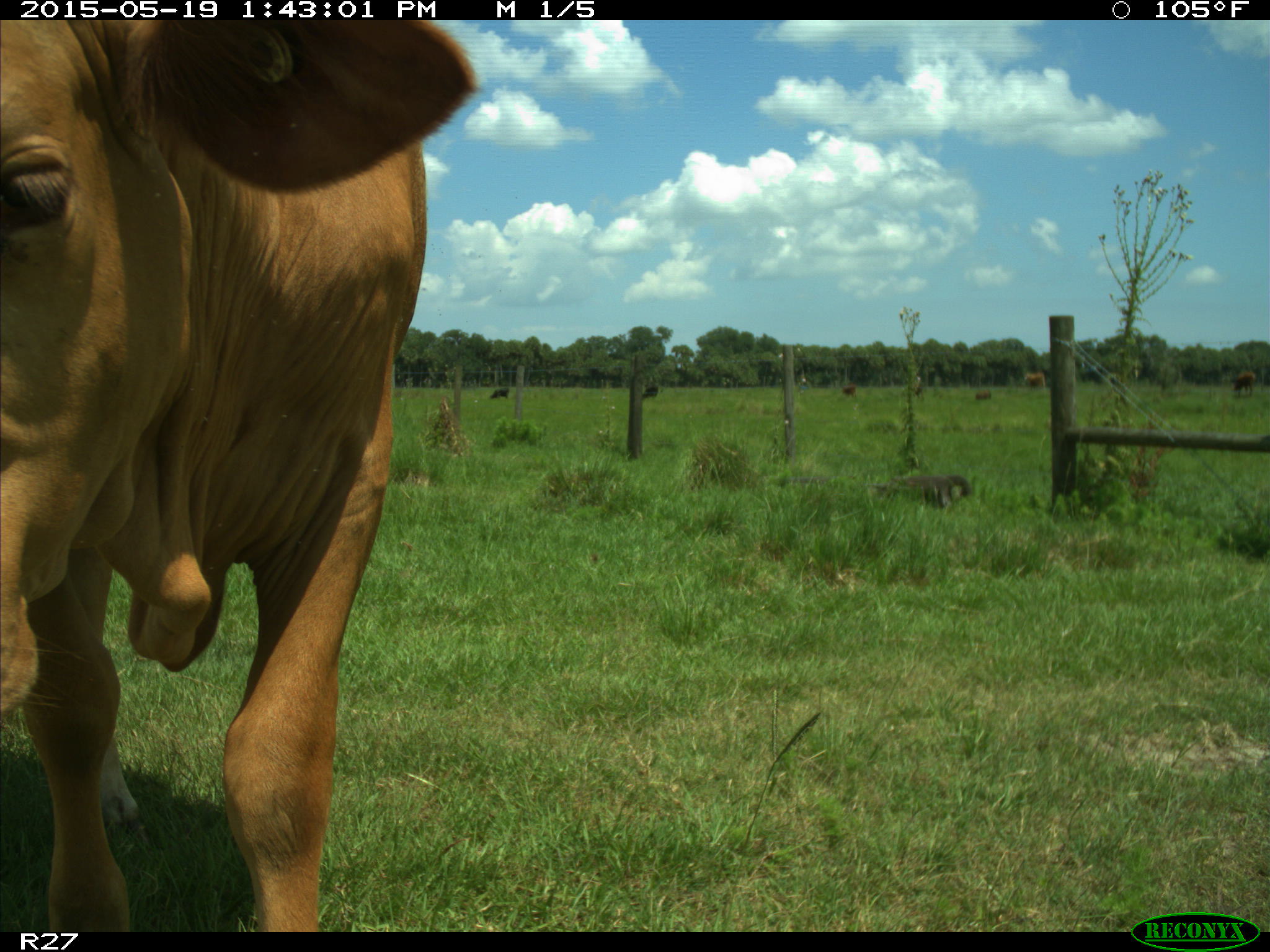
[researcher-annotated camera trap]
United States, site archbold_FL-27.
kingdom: Animalia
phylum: Chordata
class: Mammalia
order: Artiodactyla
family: Bovidae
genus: Bos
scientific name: Bos taurus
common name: domestic cow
Bos taurus (domestic cow).